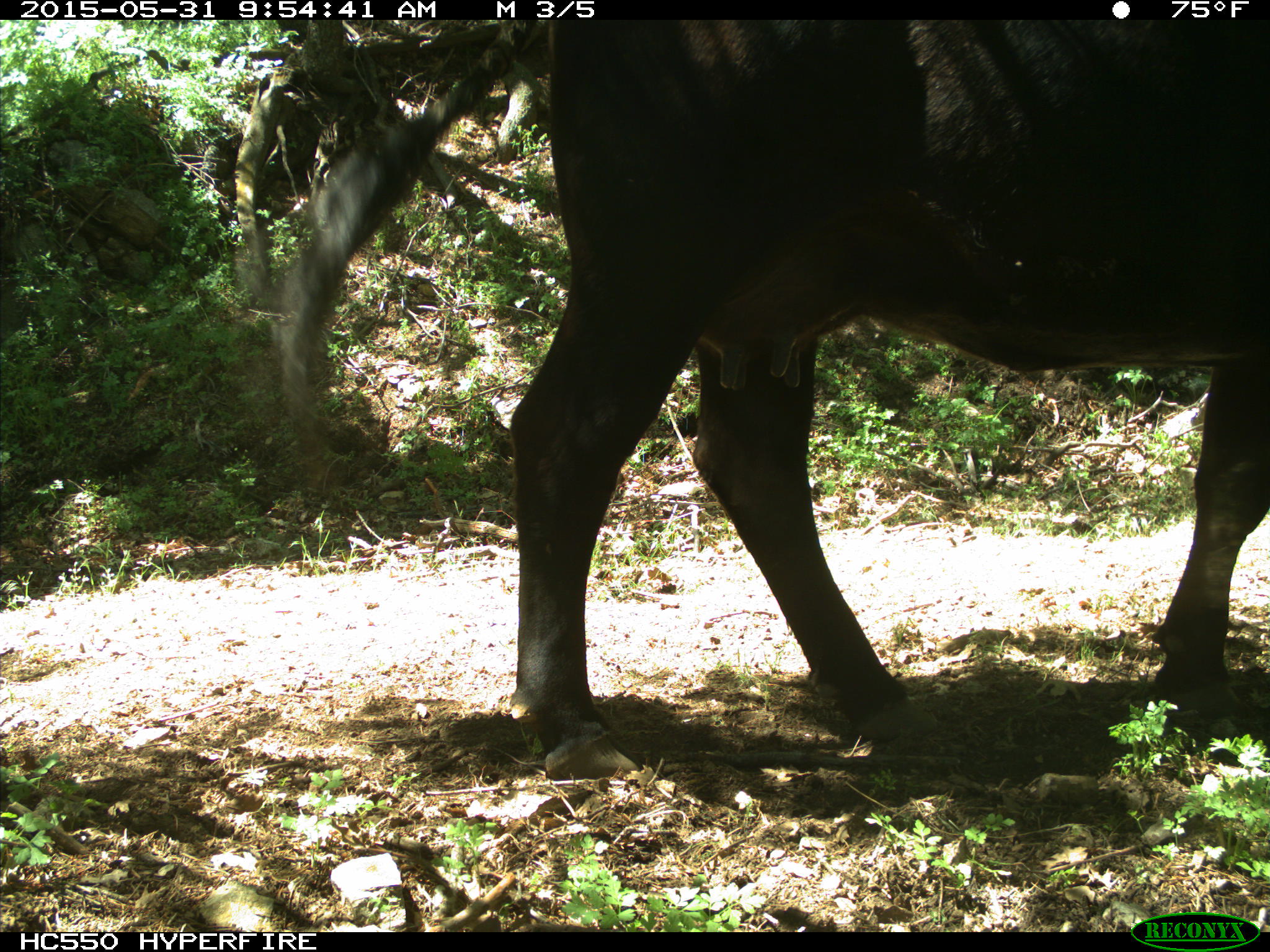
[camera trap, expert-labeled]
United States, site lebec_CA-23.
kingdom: Animalia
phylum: Chordata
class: Mammalia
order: Artiodactyla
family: Bovidae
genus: Bos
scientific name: Bos taurus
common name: domestic cow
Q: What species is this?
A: Bos taurus (domestic cow).